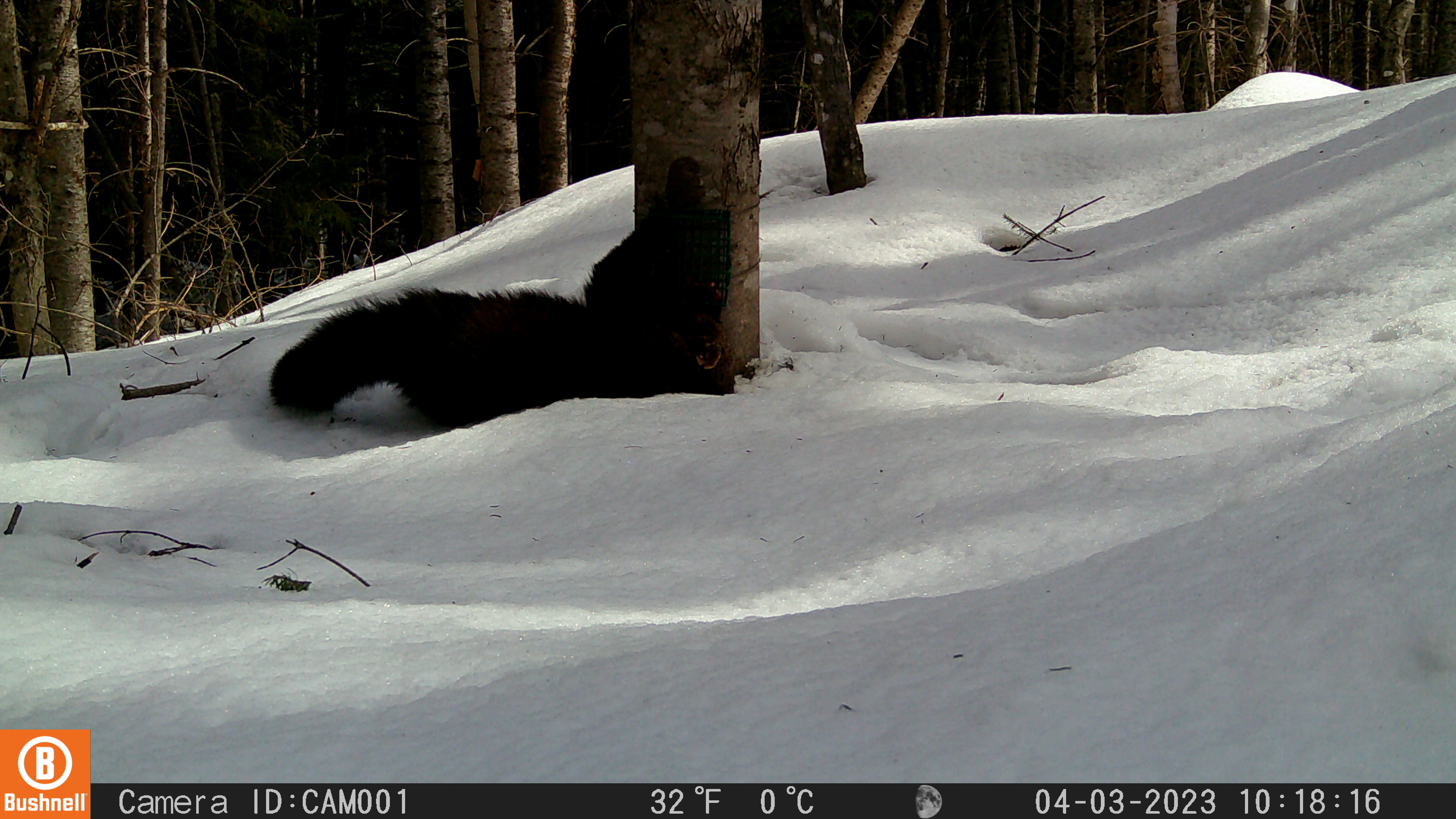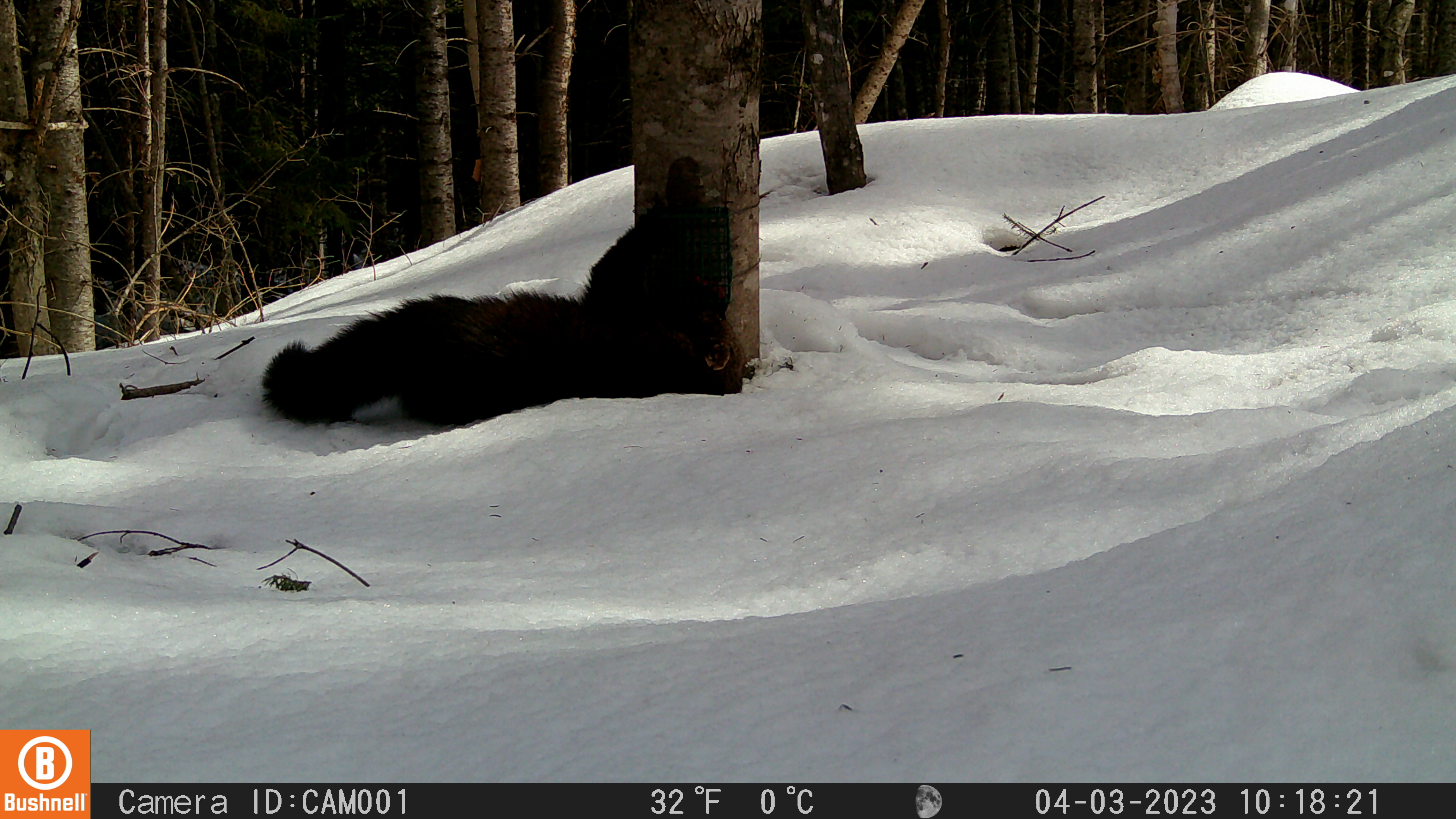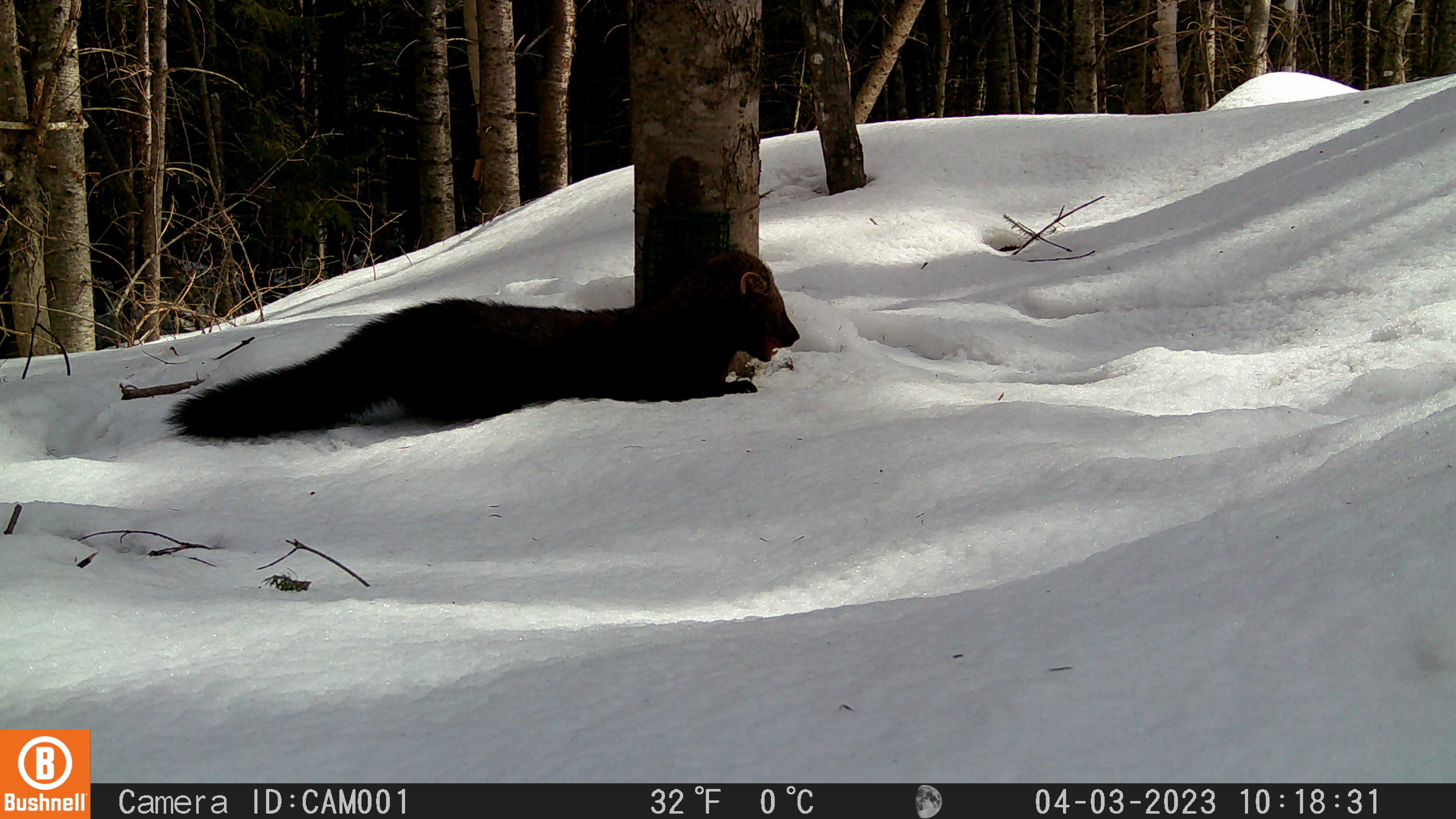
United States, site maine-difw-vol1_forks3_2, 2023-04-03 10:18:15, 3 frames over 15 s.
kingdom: Animalia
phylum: Chordata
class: Mammalia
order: Carnivora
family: Mustelidae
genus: Pekania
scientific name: Pekania pennanti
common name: fisher